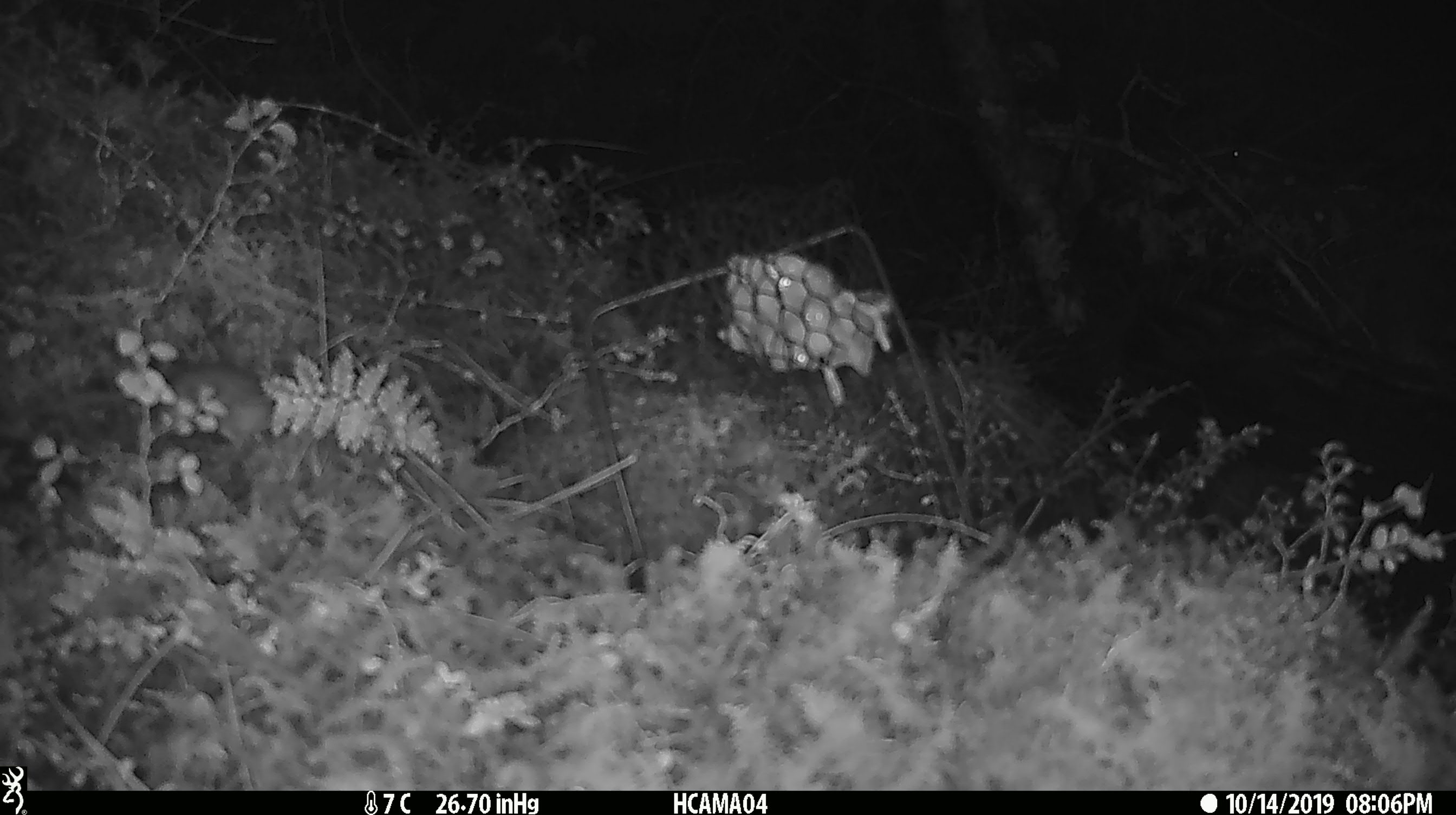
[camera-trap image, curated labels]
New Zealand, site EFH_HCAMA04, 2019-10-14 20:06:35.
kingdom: Animalia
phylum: Chordata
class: Mammalia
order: Rodentia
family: Muridae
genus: Mus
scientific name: Mus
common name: mouse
Mouse (Mus).